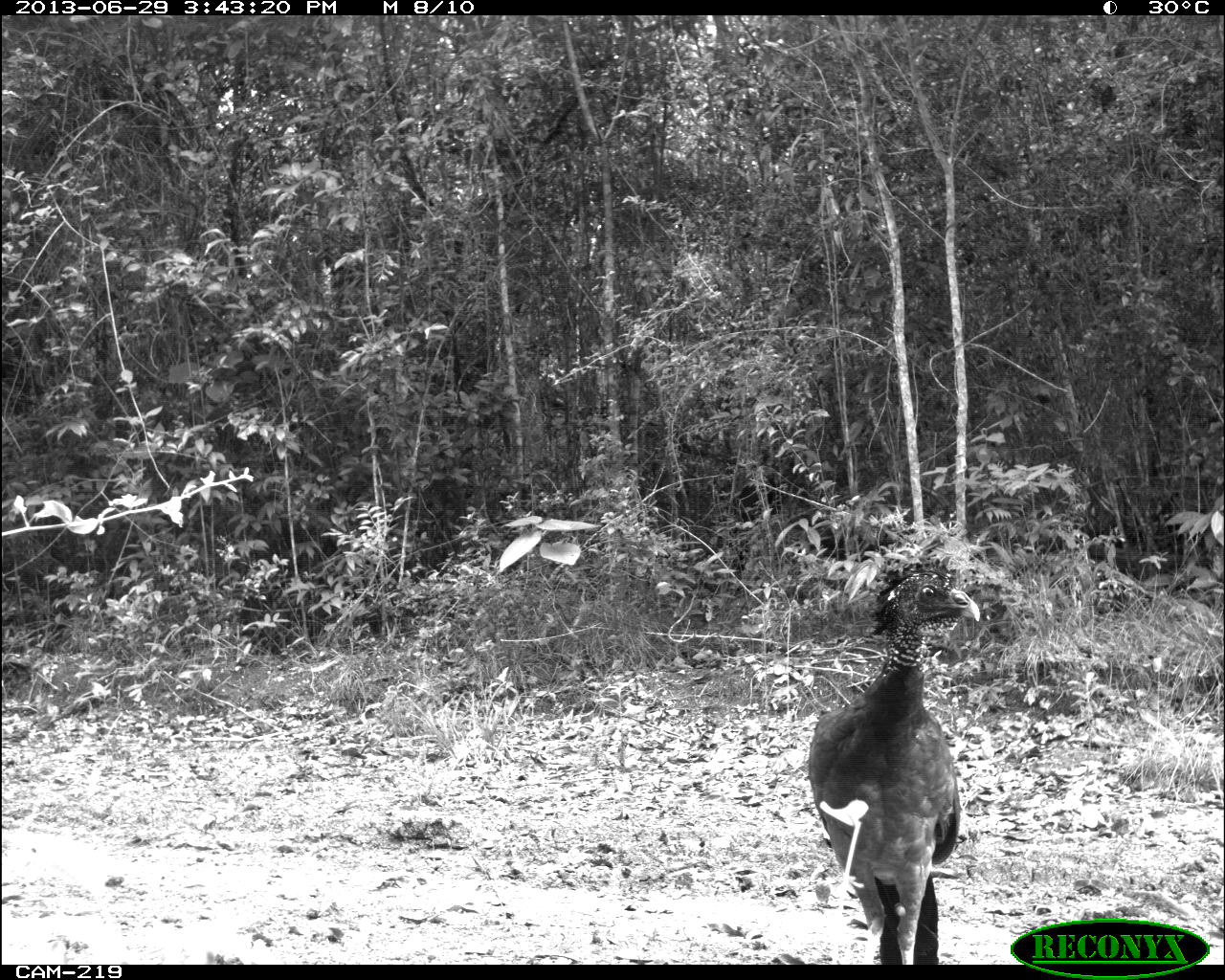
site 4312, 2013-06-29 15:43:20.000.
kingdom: Animalia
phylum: Chordata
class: Aves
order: Galliformes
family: Cracidae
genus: Crax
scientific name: Crax rubra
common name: great curassow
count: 1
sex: female